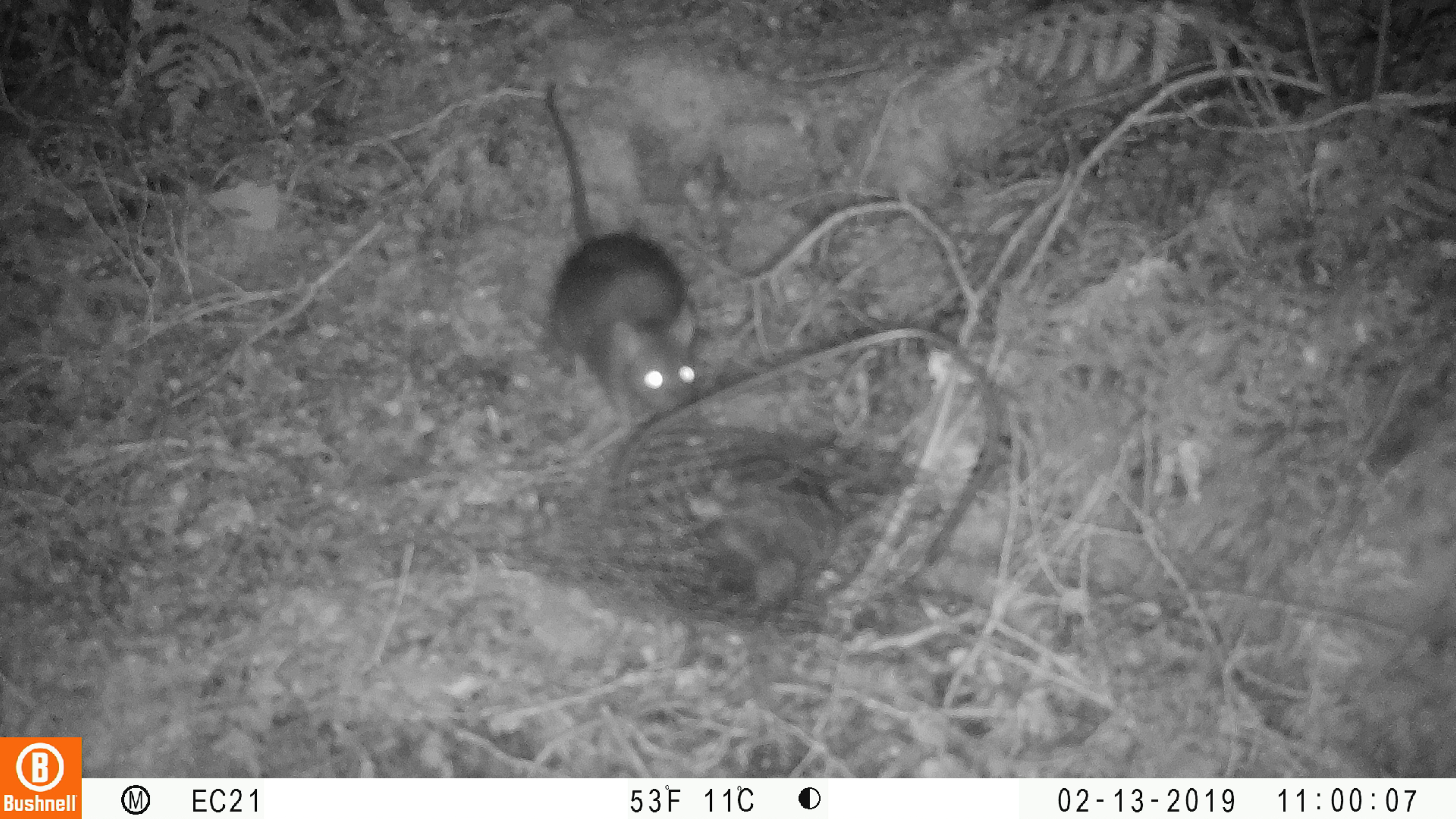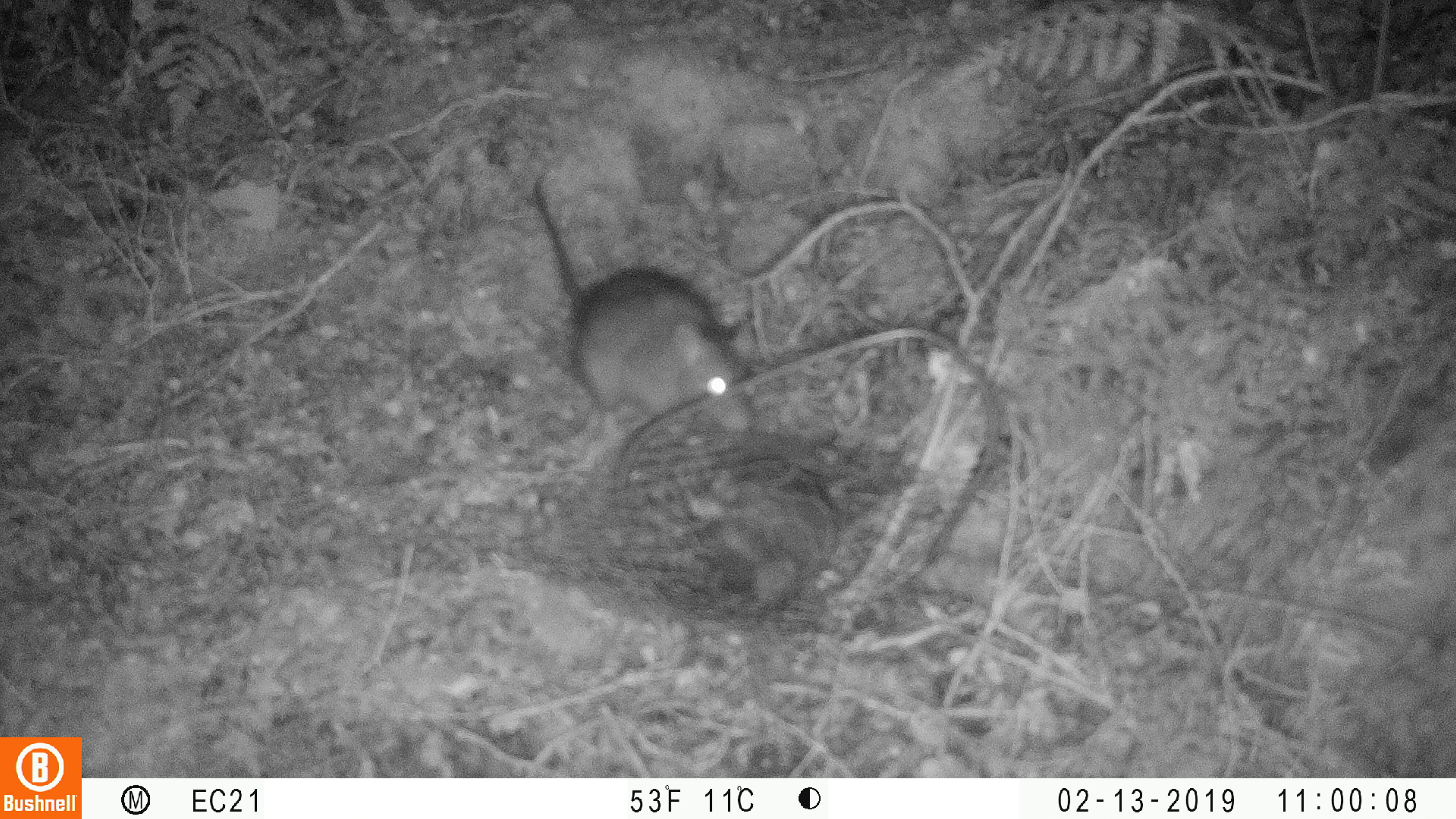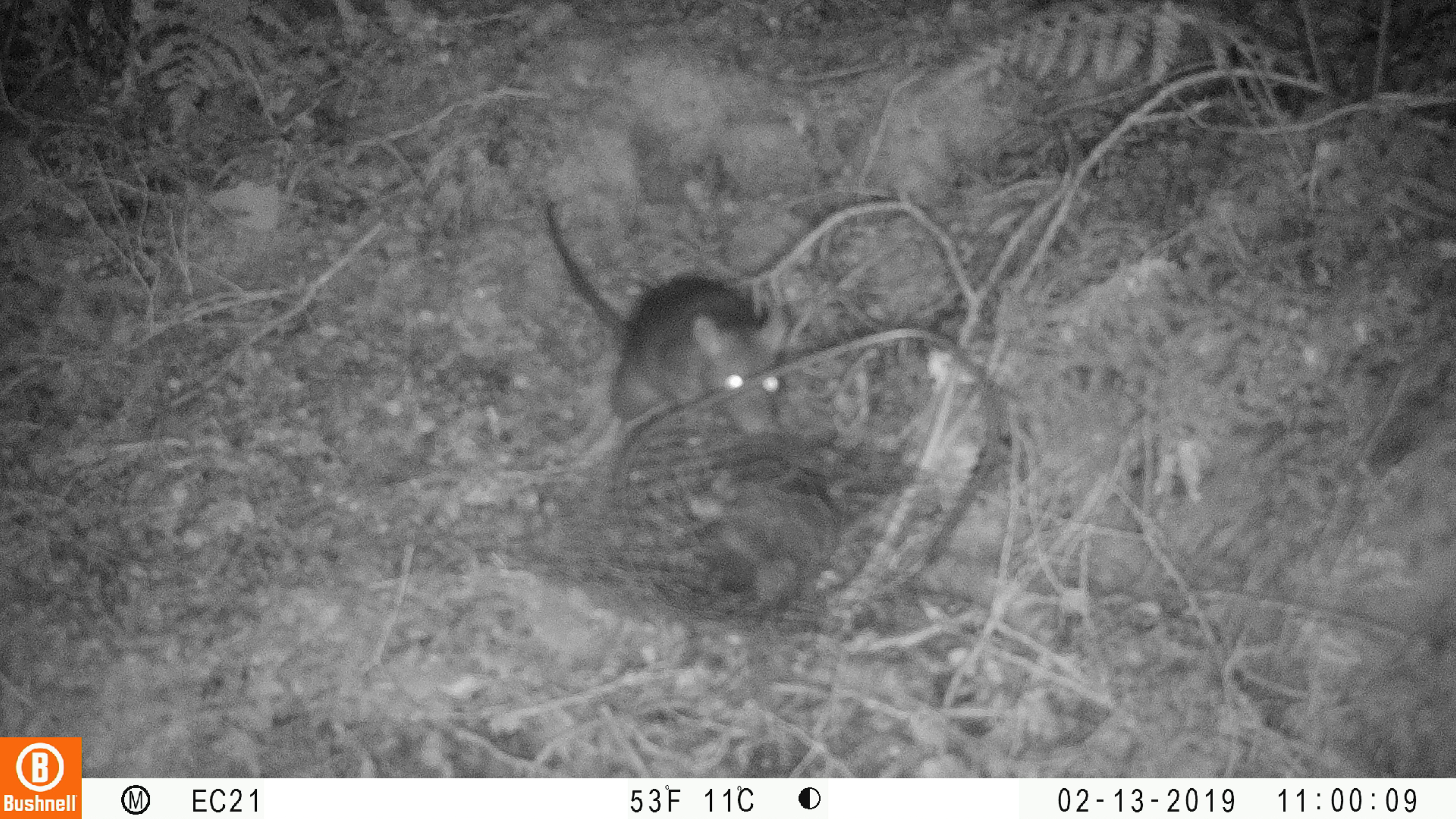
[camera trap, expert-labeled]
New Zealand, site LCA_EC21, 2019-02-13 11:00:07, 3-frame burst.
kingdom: Animalia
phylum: Chordata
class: Mammalia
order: Rodentia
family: Muridae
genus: Rattus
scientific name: Rattus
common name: rat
Rat (Rattus).